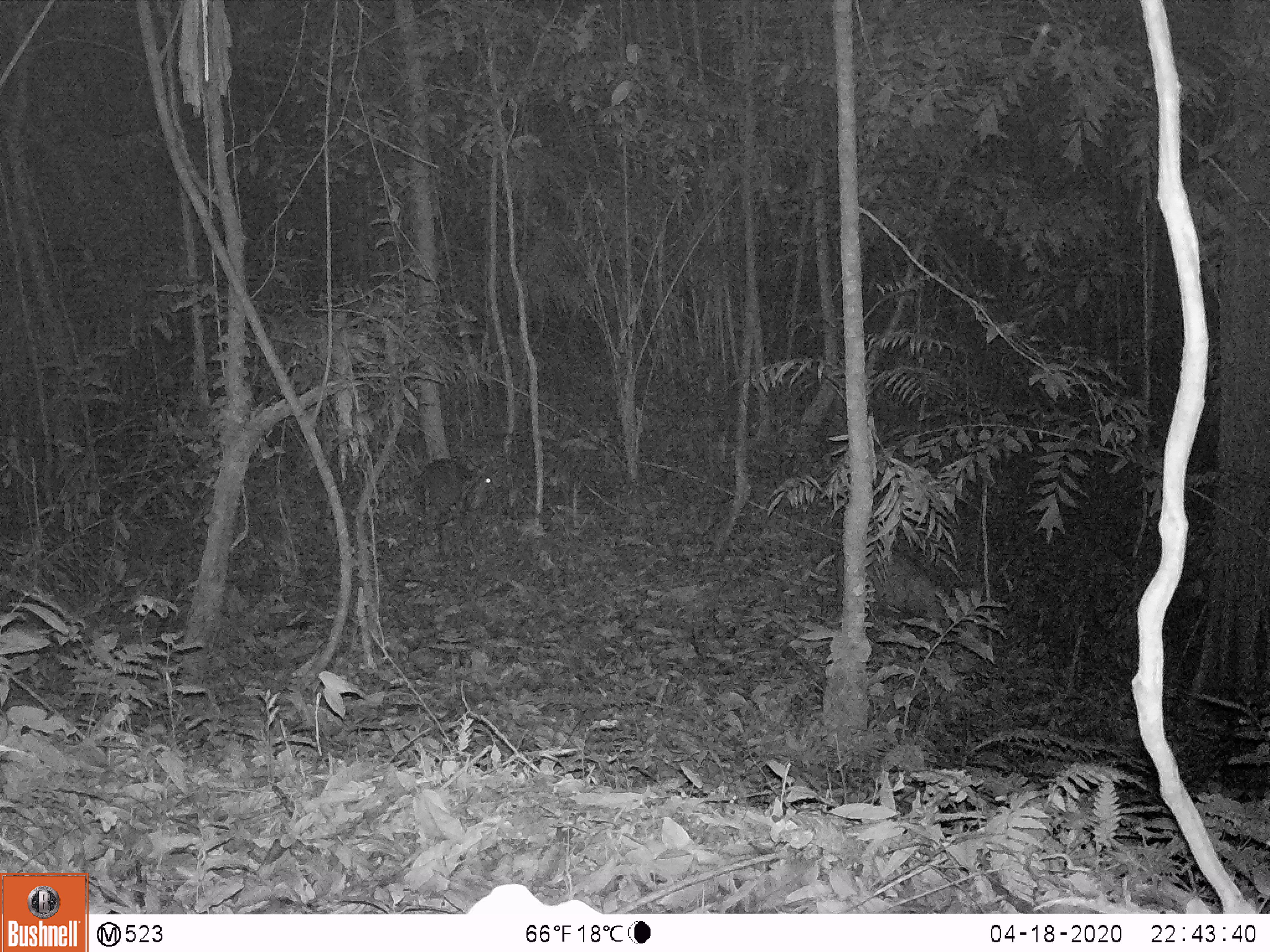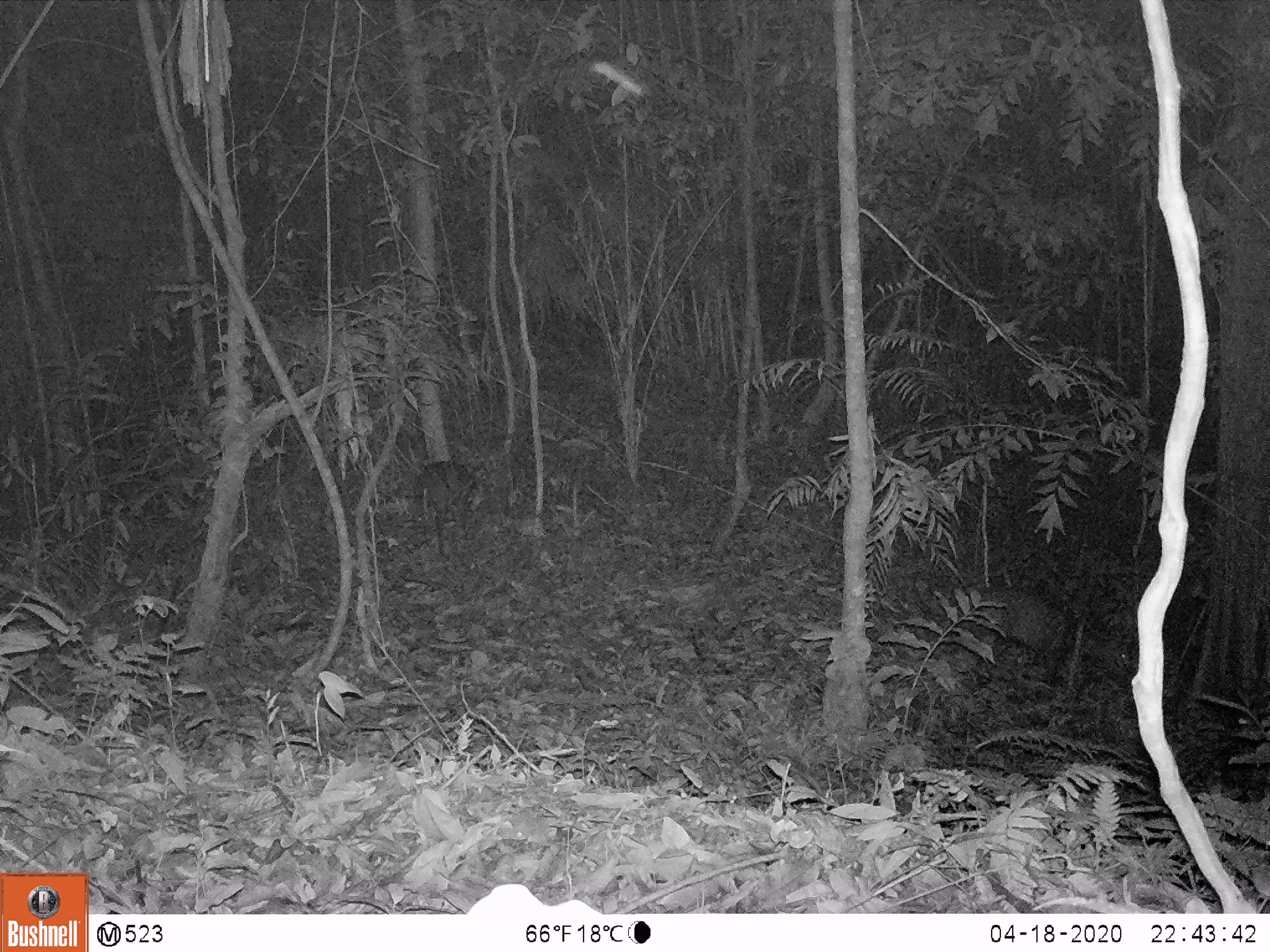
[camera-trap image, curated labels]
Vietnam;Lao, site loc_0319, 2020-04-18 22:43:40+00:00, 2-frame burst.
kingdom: Animalia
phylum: Chordata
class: Mammalia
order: Artiodactyla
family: Cervidae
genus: Muntiacus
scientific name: Muntiacus rooseveltorum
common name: roosevelt's muntjac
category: roosevelts muntjac group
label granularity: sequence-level